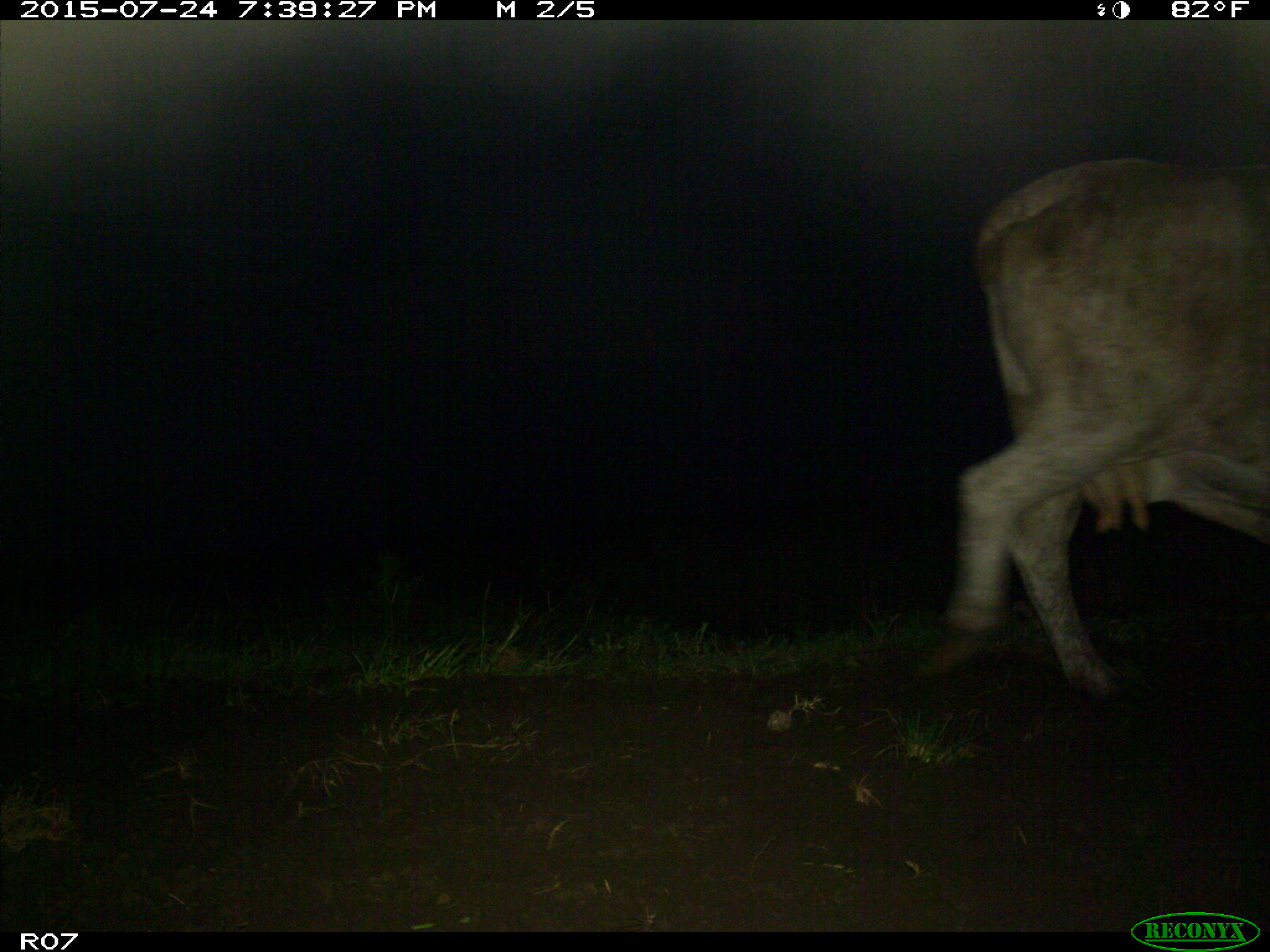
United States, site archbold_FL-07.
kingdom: Animalia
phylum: Chordata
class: Mammalia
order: Artiodactyla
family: Bovidae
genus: Bos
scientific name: Bos taurus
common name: domestic cow